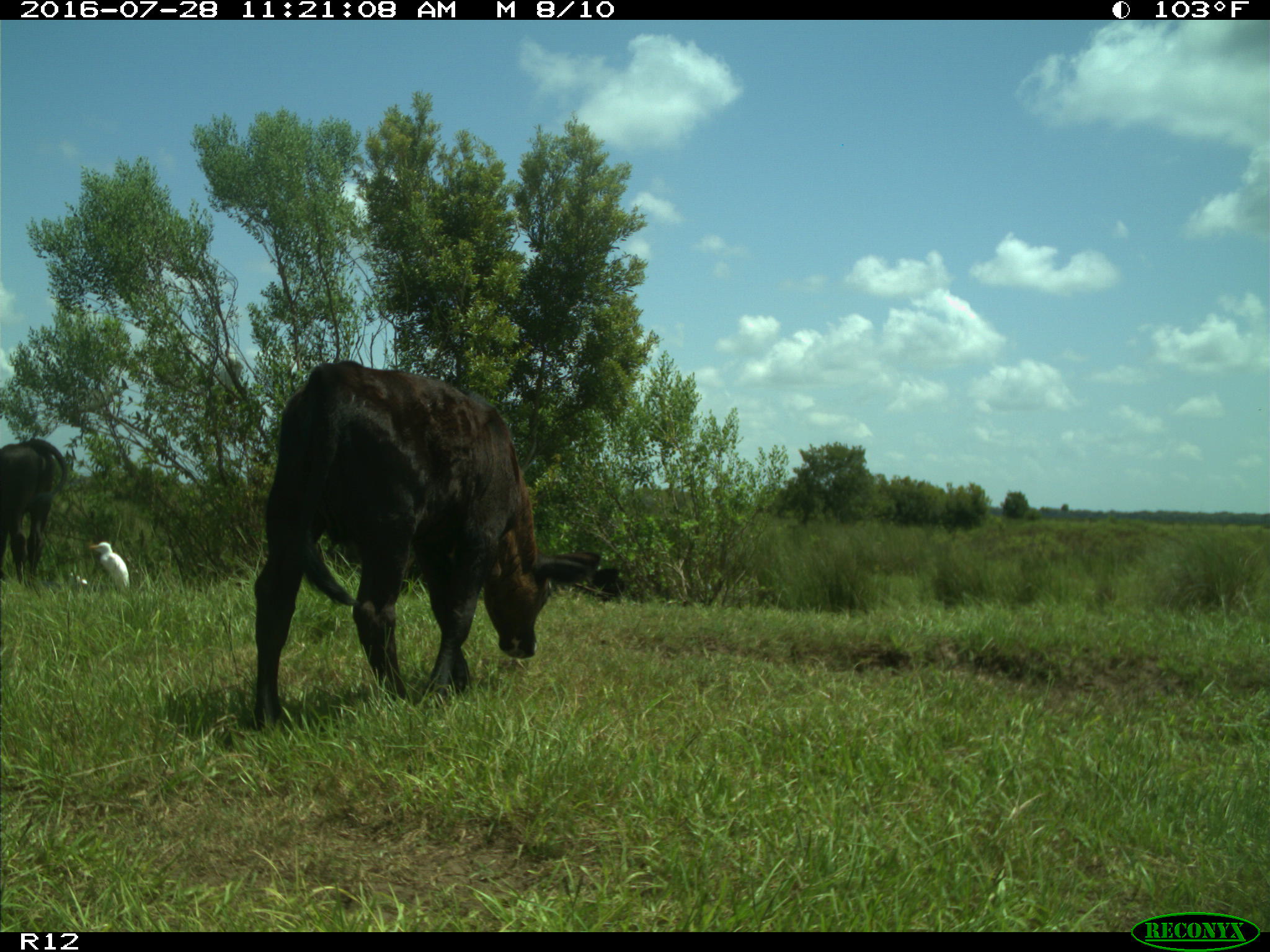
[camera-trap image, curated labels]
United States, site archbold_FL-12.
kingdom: Animalia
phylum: Chordata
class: Mammalia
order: Artiodactyla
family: Bovidae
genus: Bos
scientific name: Bos taurus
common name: domestic cow